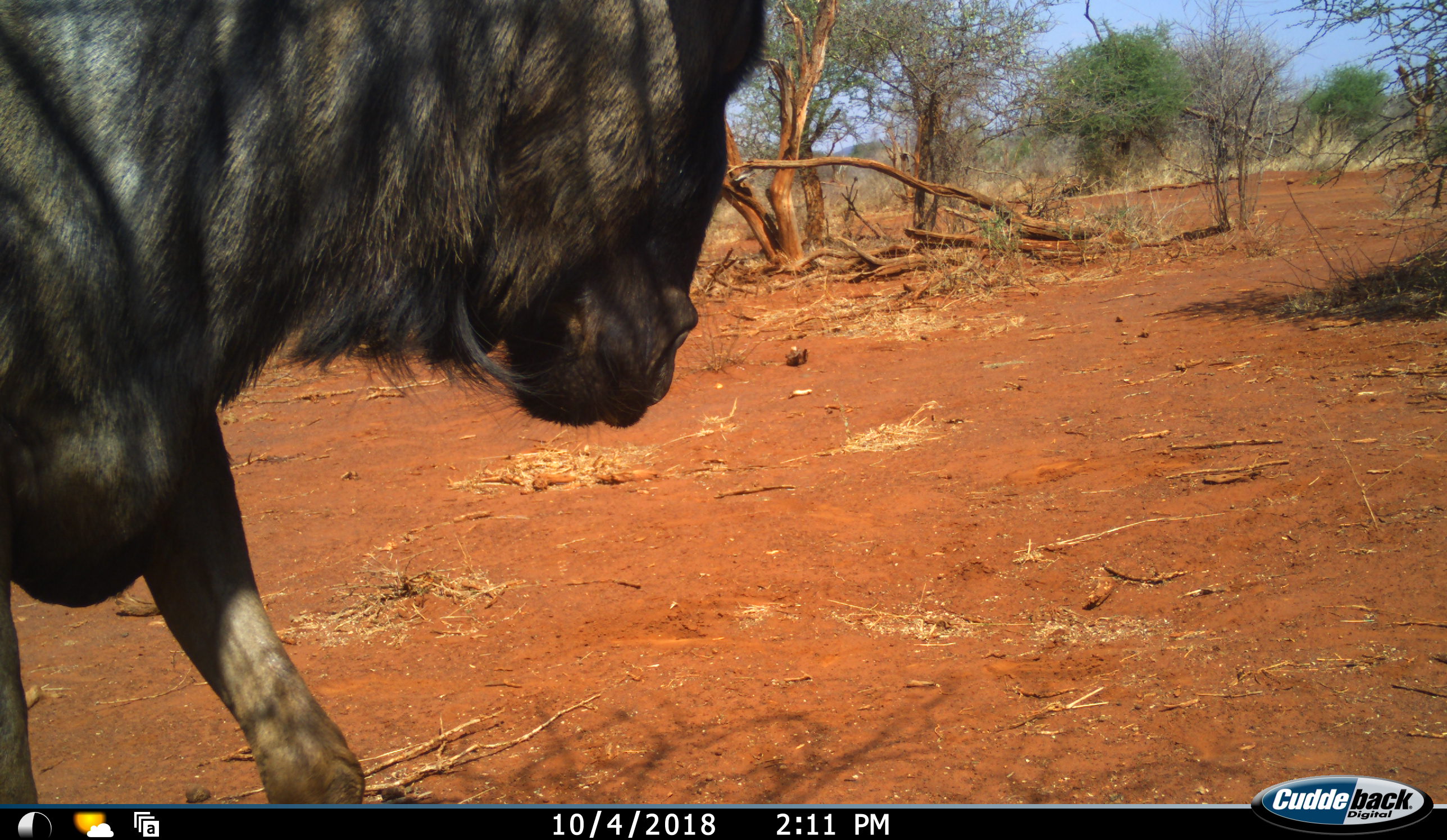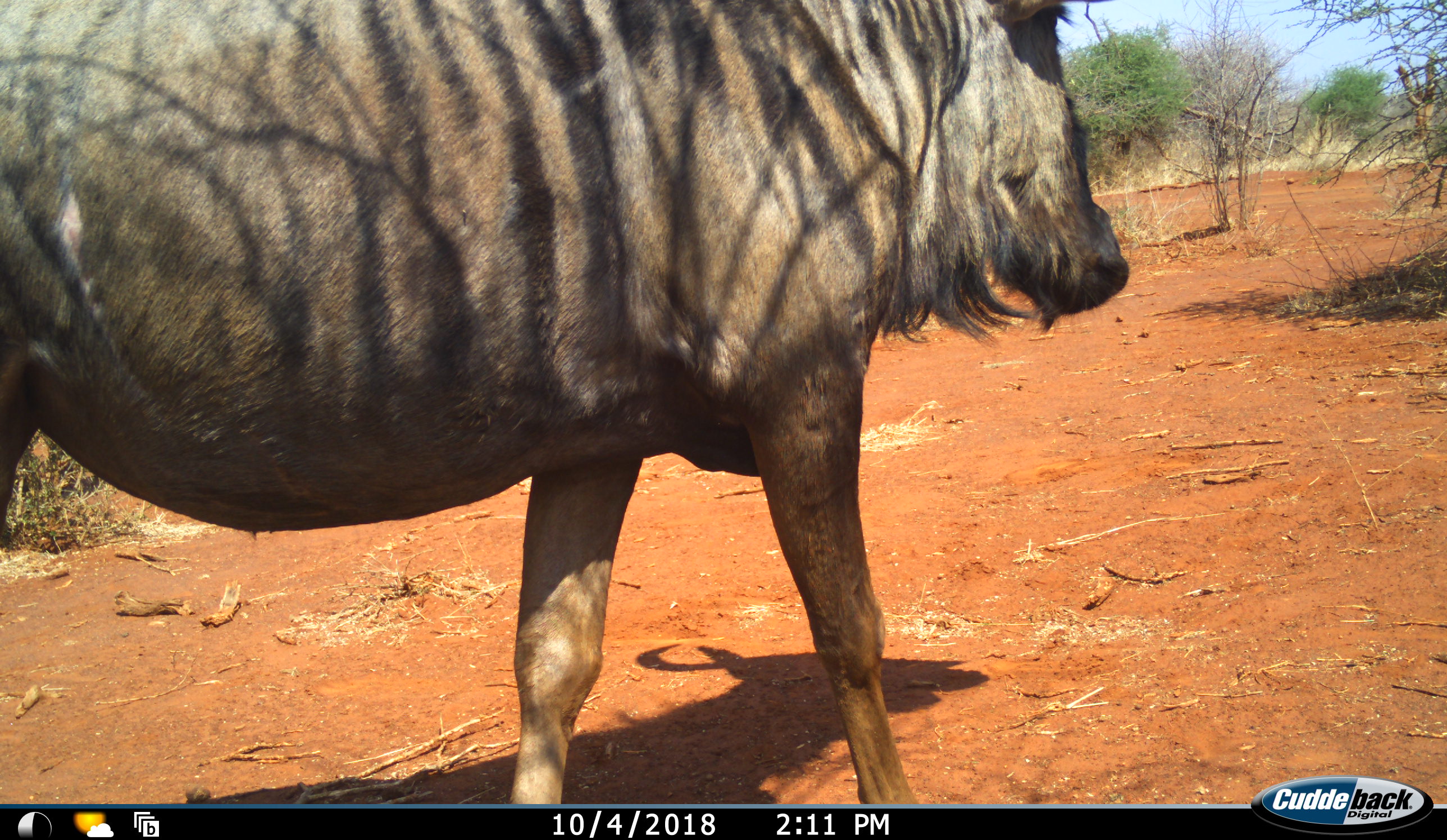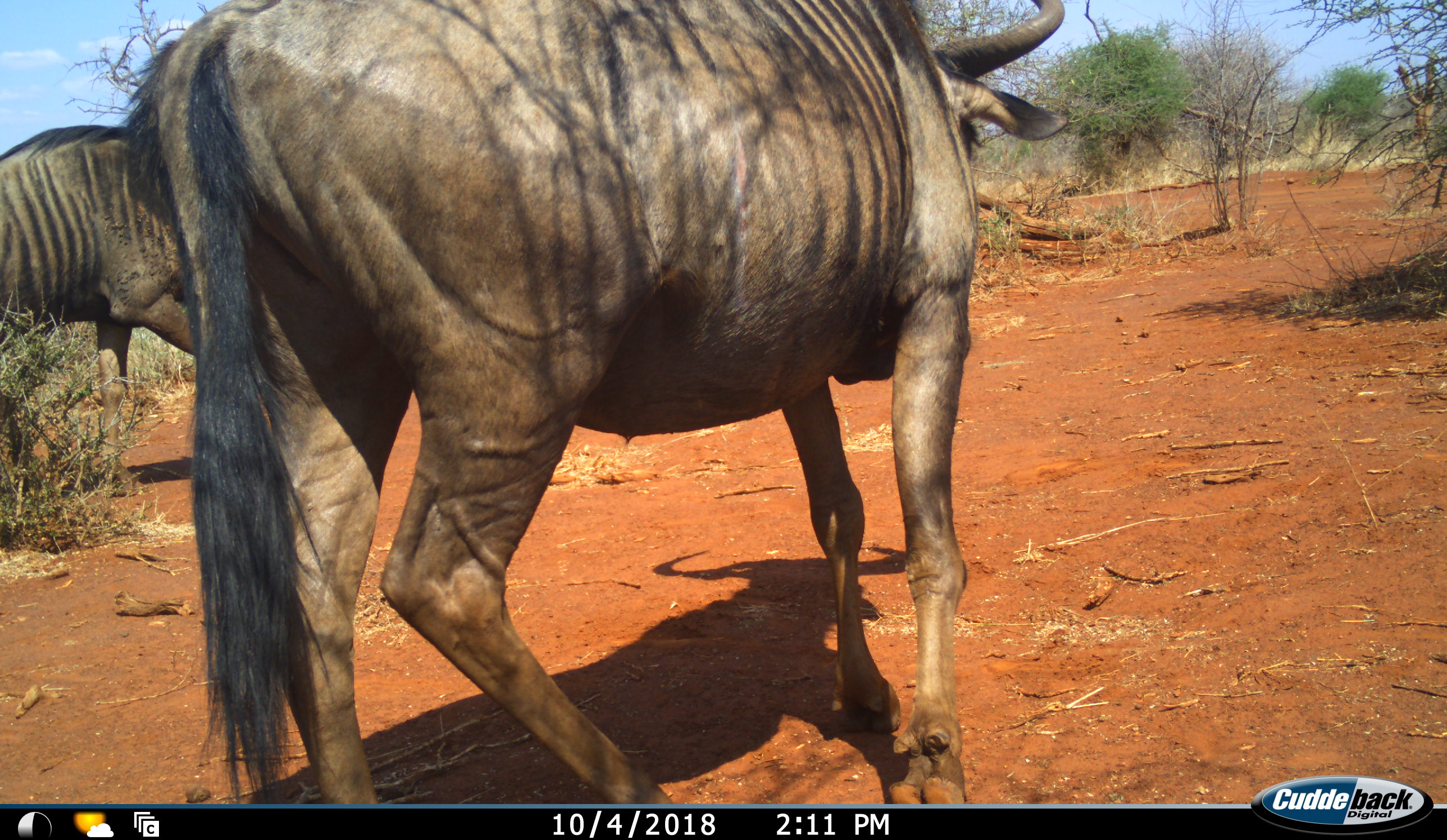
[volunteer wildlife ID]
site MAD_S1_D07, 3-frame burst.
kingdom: Animalia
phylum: Chordata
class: Mammalia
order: Artiodactyla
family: Bovidae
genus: Connochaetes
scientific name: Connochaetes taurinus taurinus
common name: blue wildebeest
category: wildebeestblue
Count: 2.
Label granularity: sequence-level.